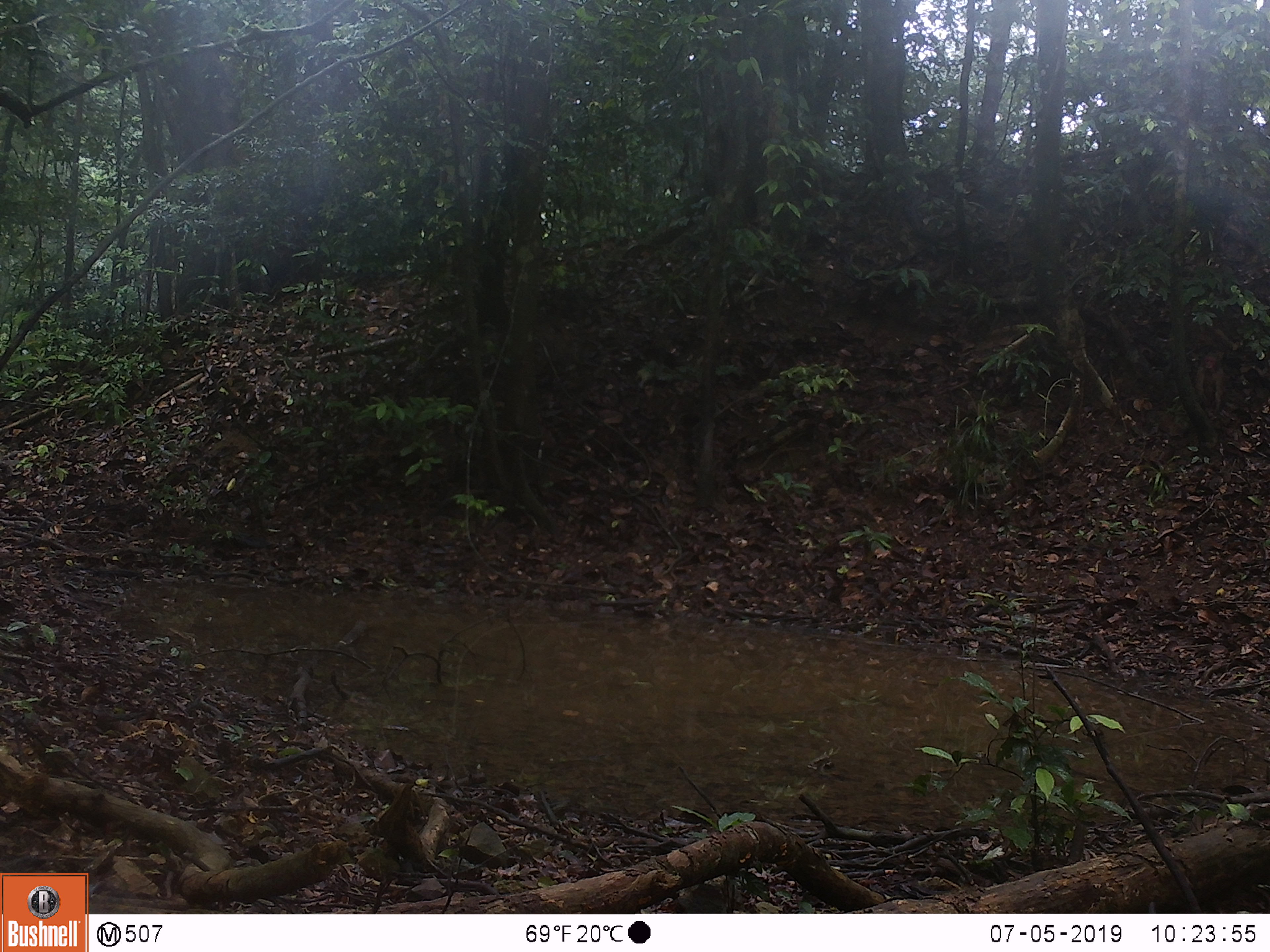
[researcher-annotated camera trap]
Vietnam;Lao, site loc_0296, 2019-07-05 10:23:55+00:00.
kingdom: Animalia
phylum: Chordata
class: Mammalia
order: Primates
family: Cercopithecidae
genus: Macaca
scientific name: Macaca arctoides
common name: stump-tailed macaque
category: stump tailed macaque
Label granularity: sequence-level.